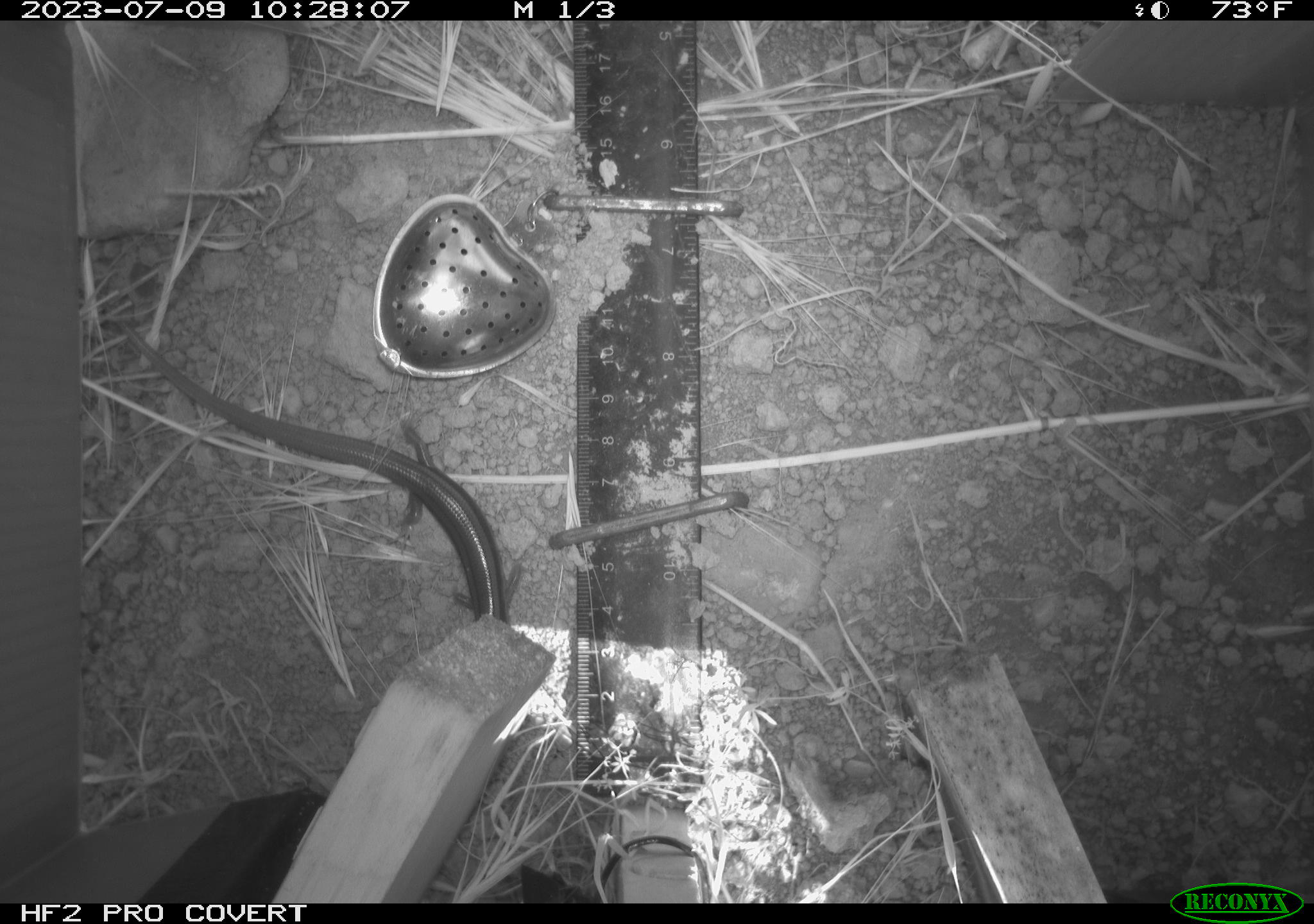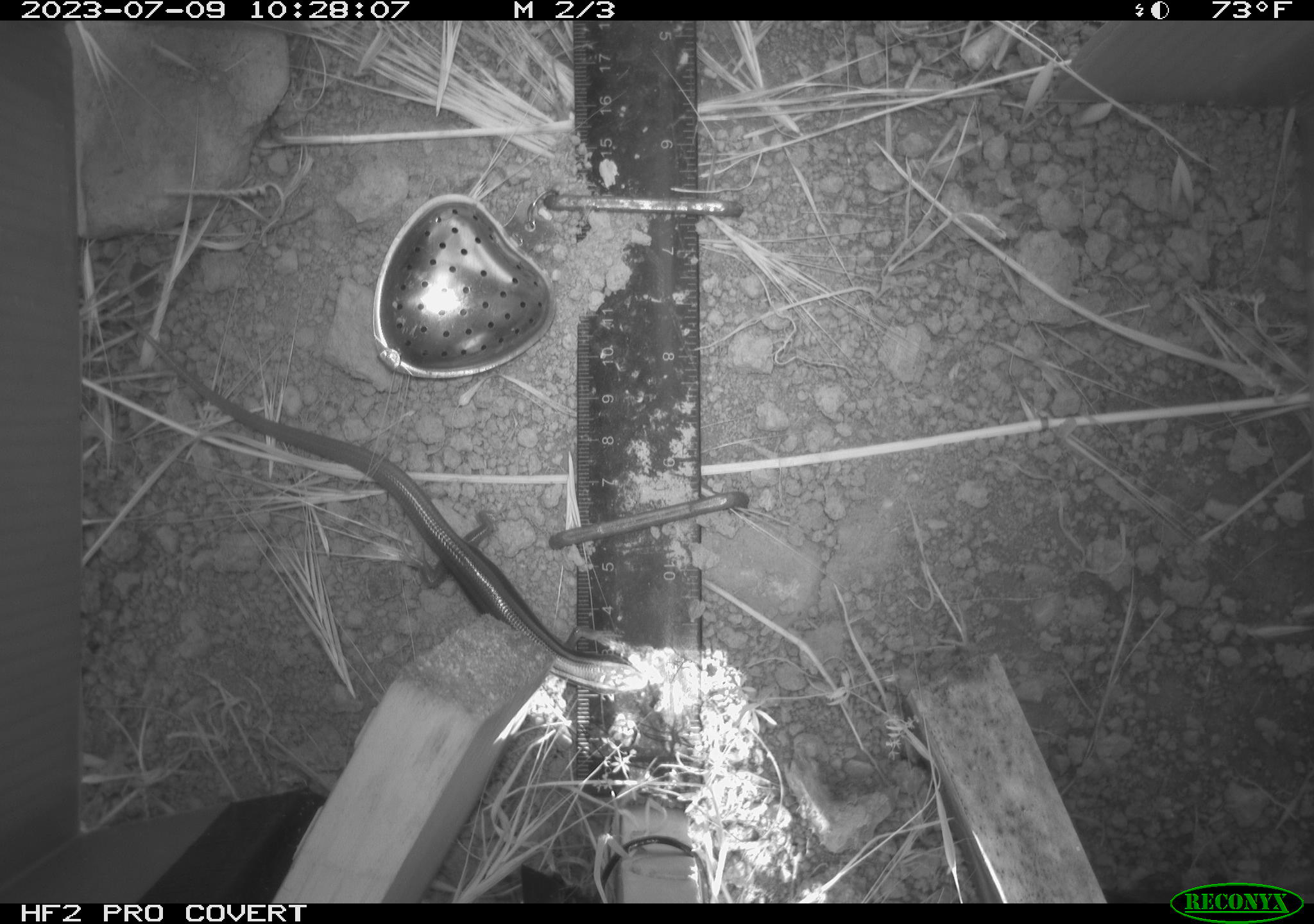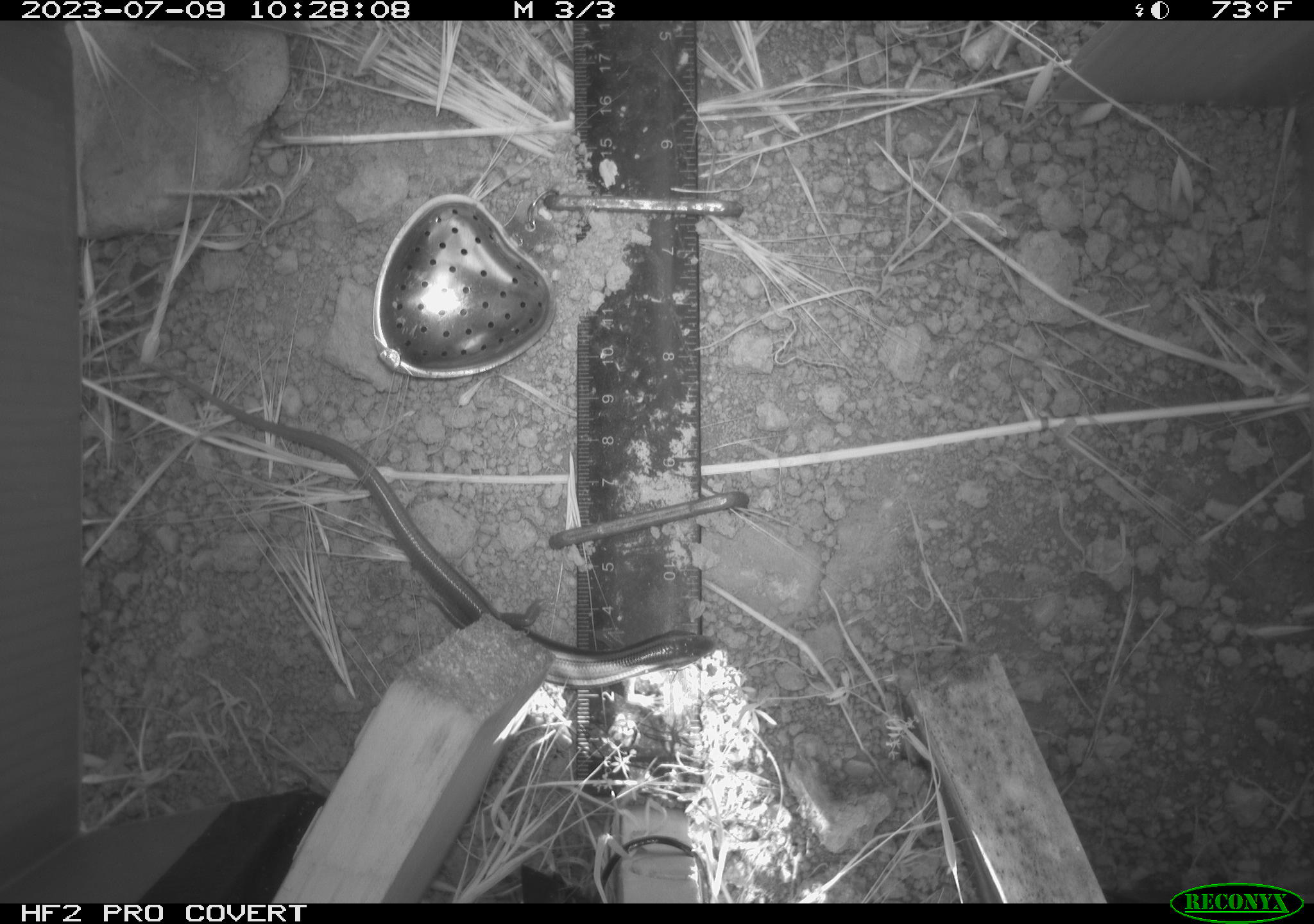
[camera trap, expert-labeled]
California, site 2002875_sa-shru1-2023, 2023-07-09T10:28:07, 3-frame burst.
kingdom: Animalia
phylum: Chordata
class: Reptilia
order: Squamata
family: Scincidae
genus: Plestiodon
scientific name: Plestiodon skiltonianus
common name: western skink